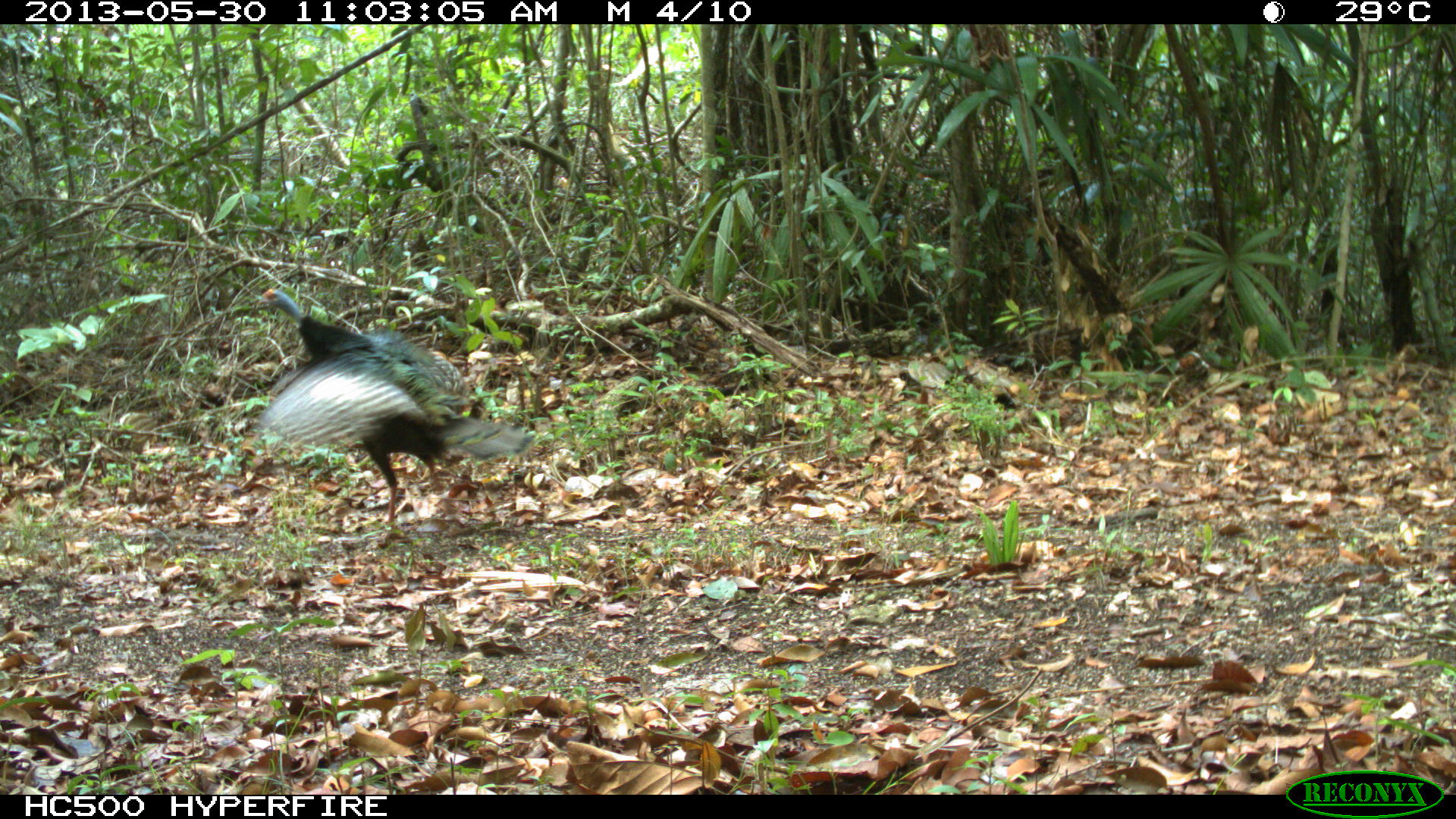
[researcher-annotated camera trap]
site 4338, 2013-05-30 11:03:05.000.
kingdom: Animalia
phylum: Chordata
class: Aves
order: Galliformes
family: Phasianidae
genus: Meleagris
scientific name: Meleagris ocellata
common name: ocellated turkey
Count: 1.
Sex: female.